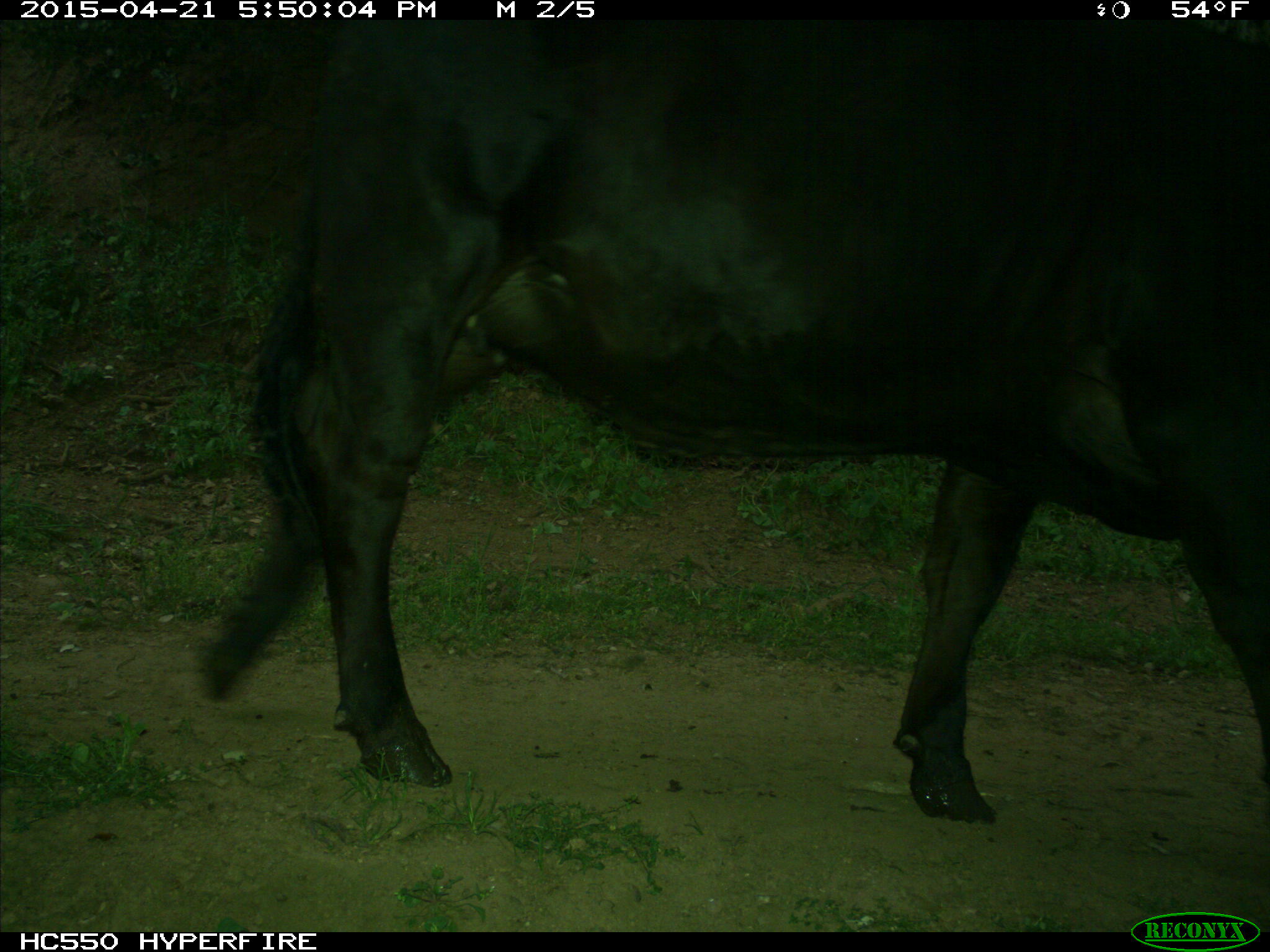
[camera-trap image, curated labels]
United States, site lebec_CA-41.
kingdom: Animalia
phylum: Chordata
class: Mammalia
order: Artiodactyla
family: Bovidae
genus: Bos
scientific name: Bos taurus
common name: domestic cow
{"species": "Bos taurus (domestic cow)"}